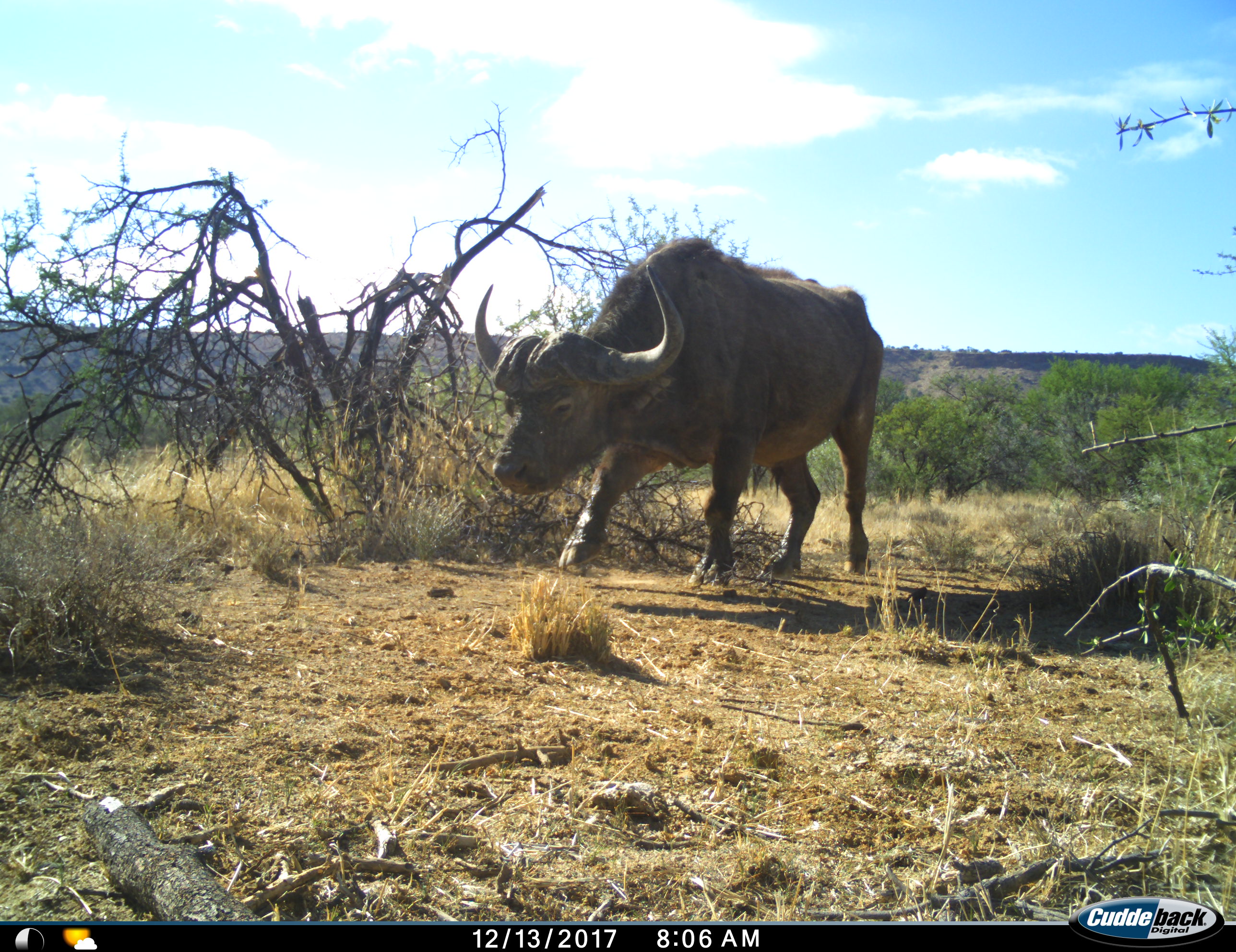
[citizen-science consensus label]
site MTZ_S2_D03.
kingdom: Animalia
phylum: Chordata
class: Mammalia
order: Artiodactyla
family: Bovidae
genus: Syncerus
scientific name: Syncerus caffer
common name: african buffalo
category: buffalo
Buffalo (african buffalo) (Syncerus caffer), count 1. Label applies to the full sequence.